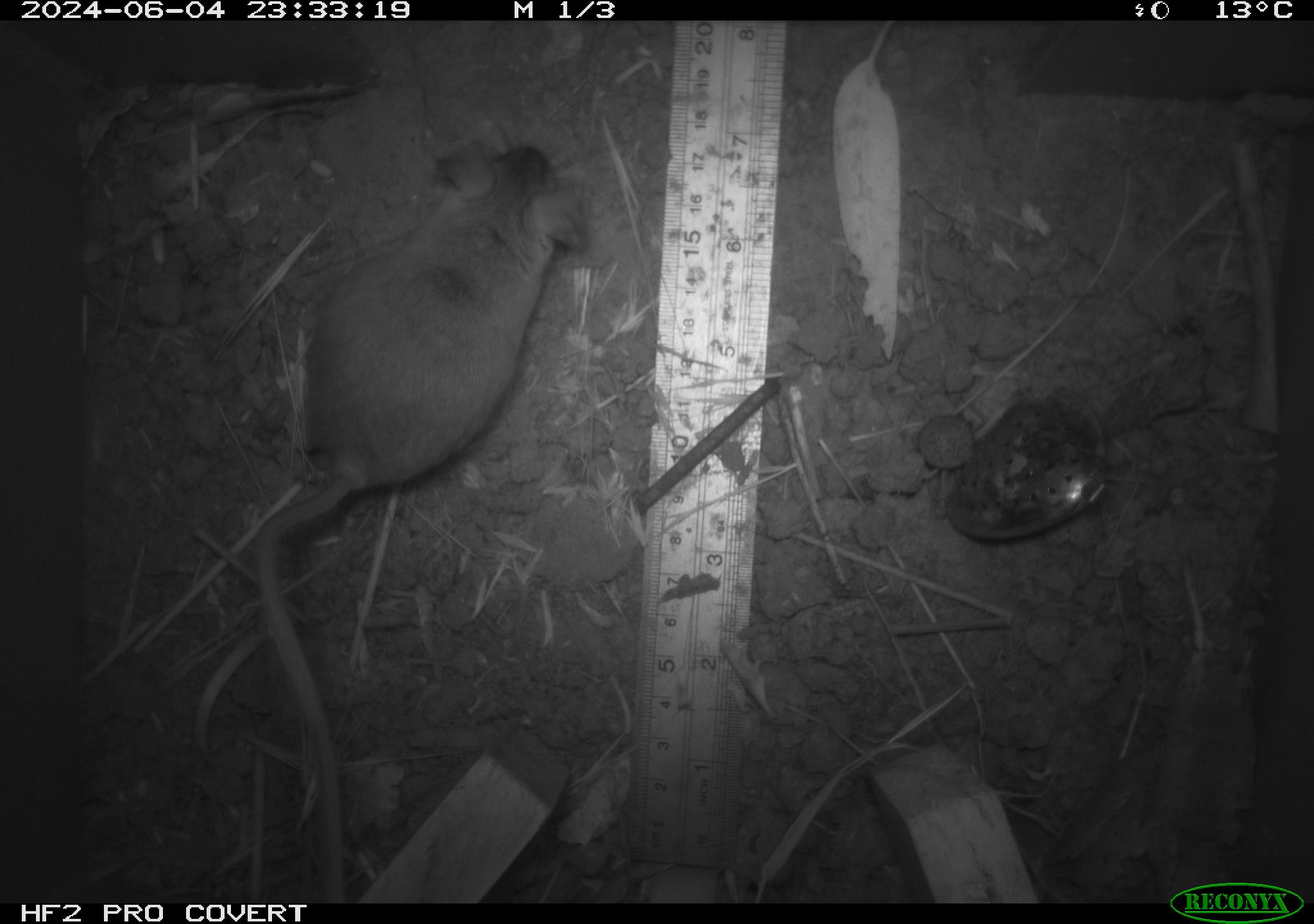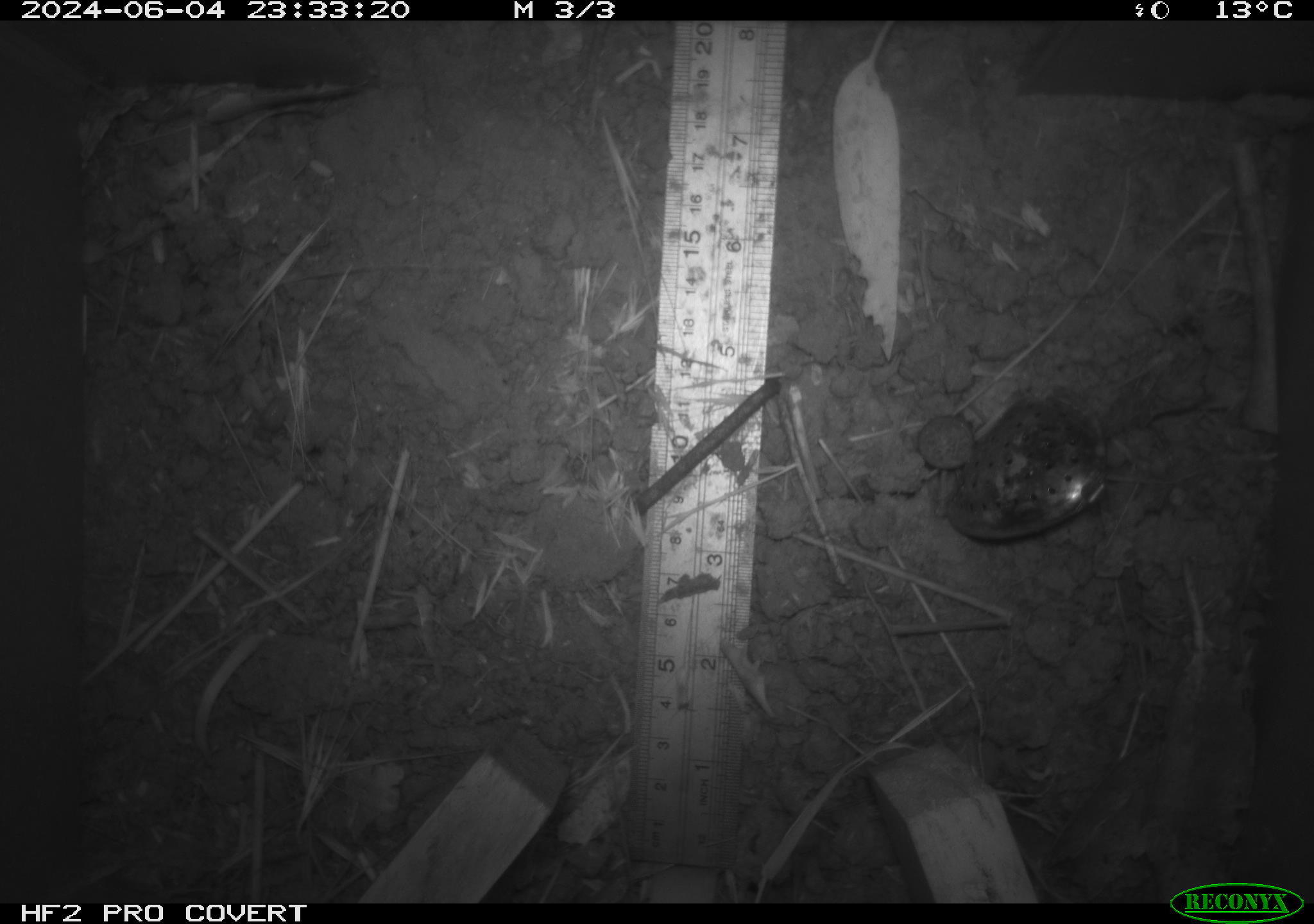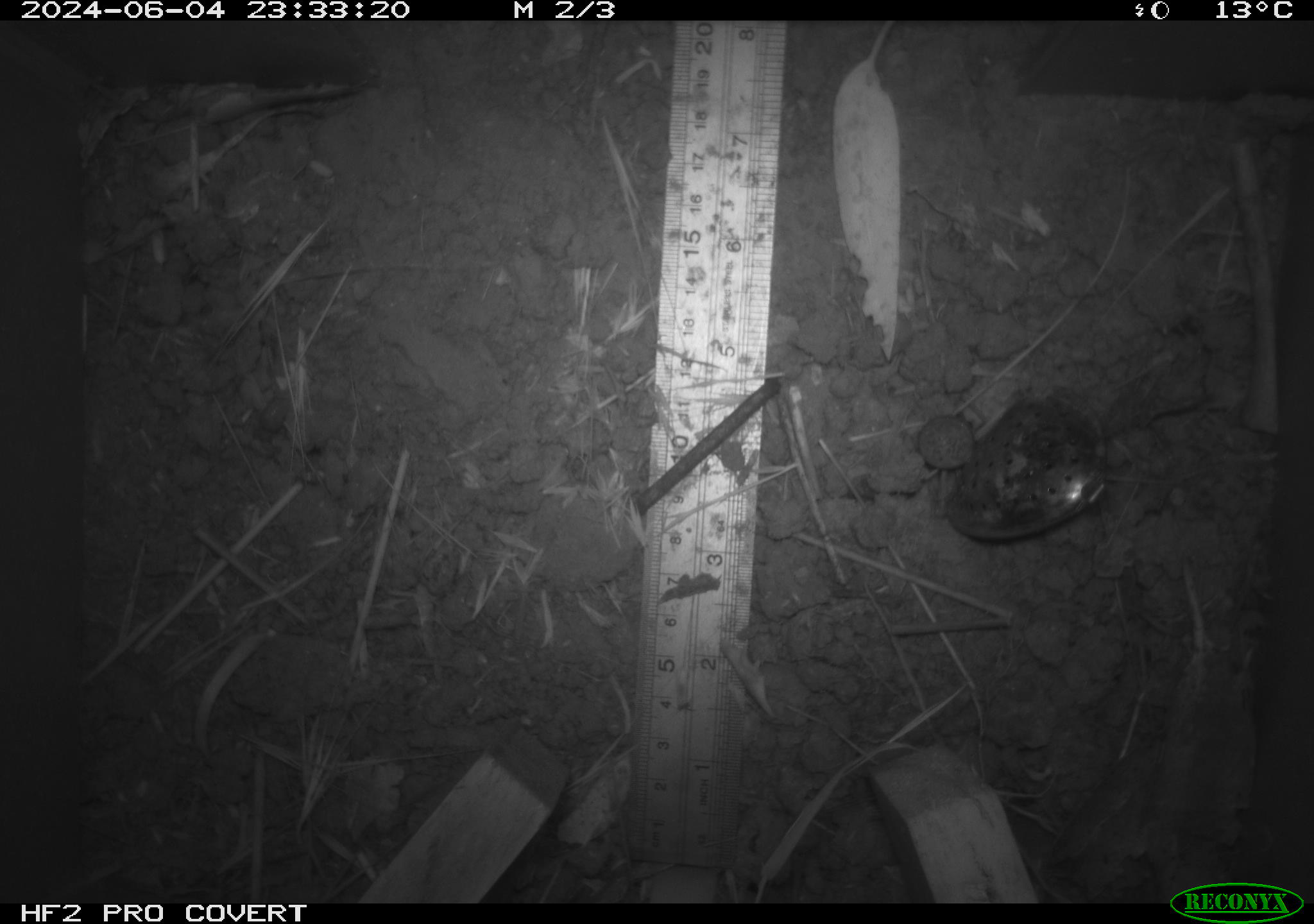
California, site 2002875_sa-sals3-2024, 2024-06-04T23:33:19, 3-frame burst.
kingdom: Animalia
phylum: Chordata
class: Mammalia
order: Rodentia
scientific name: Rodentia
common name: mouse species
Mouse species (Rodentia).